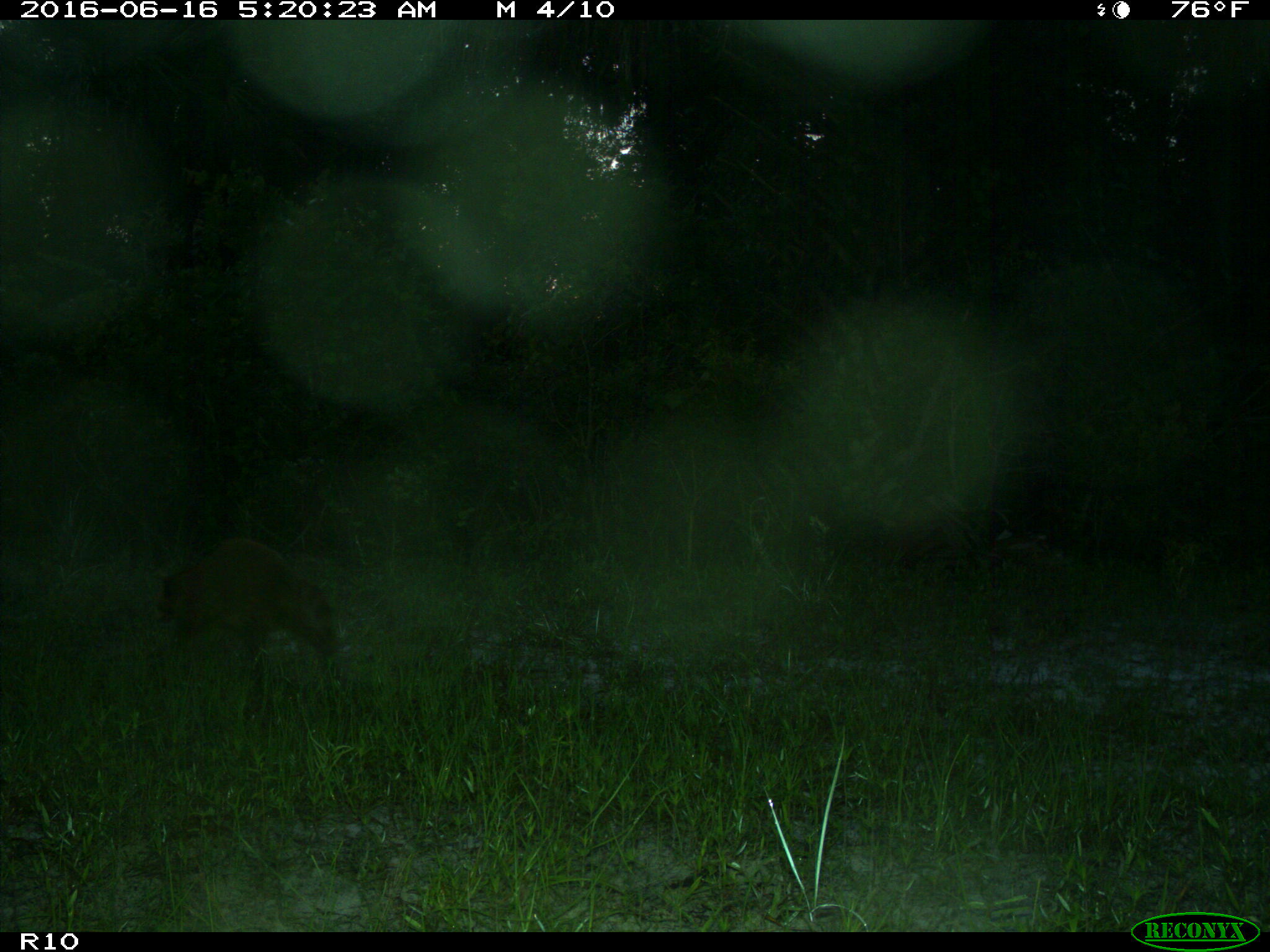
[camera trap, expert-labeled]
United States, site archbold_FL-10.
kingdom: Animalia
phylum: Chordata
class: Mammalia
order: Carnivora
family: Procyonidae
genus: Procyon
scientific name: Procyon lotor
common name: common raccoon